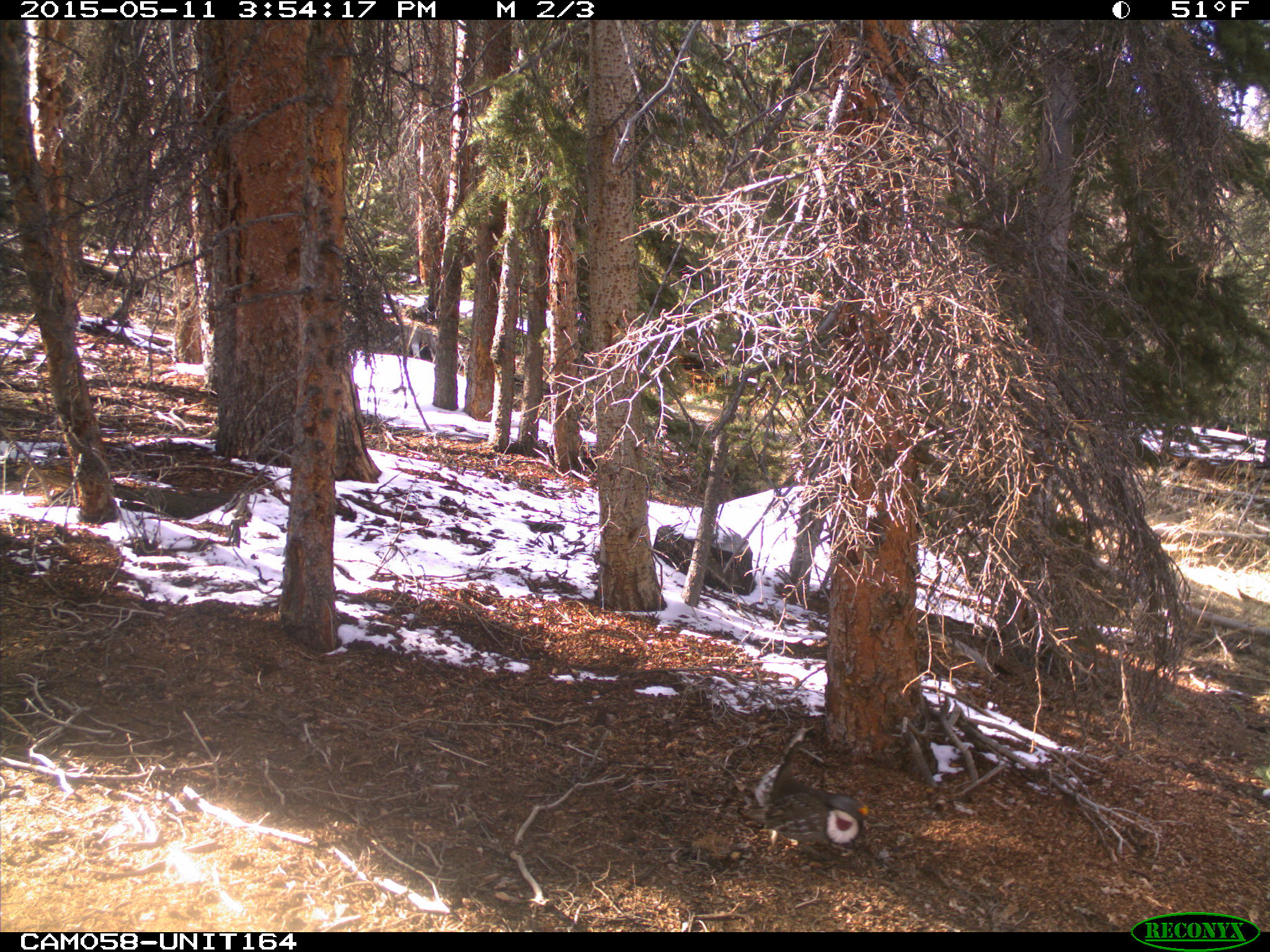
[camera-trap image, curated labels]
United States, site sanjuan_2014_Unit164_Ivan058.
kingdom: Animalia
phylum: Chordata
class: Aves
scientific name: Aves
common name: birds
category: unidentified bird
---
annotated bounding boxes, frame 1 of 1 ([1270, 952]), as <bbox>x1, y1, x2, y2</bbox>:
animal: <bbox>751, 728, 868, 852</bbox>